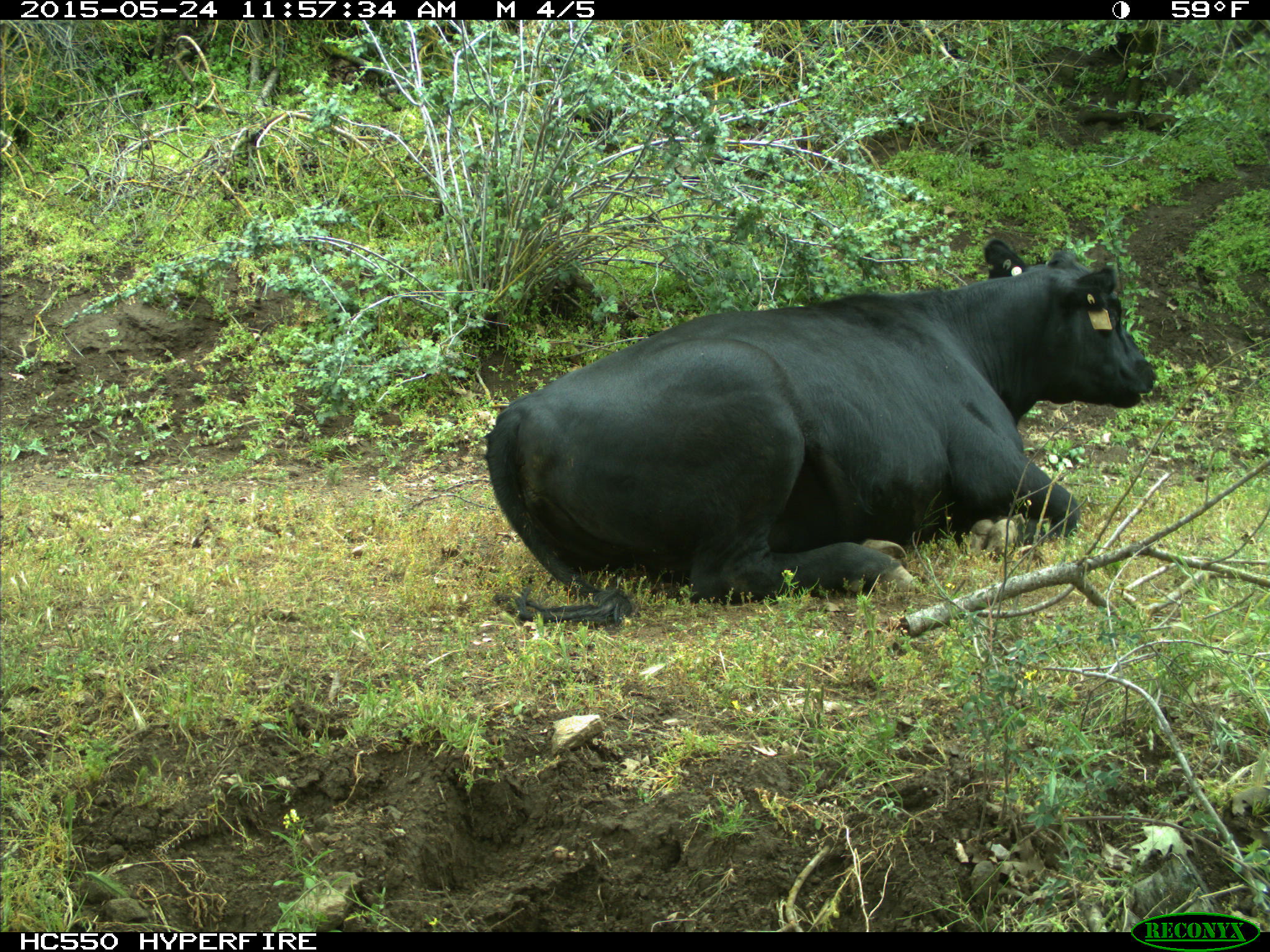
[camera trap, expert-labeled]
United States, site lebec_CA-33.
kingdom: Animalia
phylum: Chordata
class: Mammalia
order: Artiodactyla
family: Bovidae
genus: Bos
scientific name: Bos taurus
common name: domestic cow